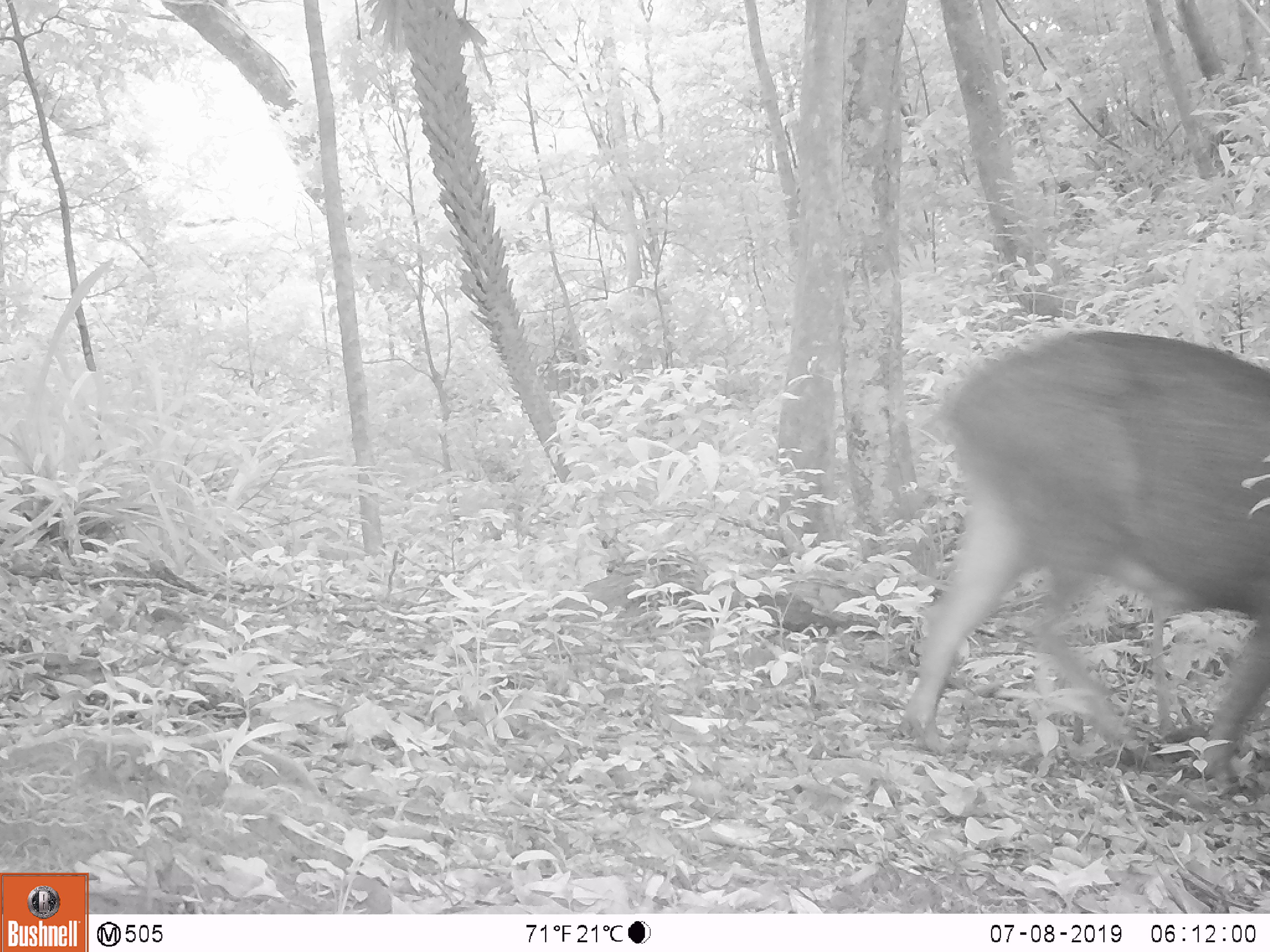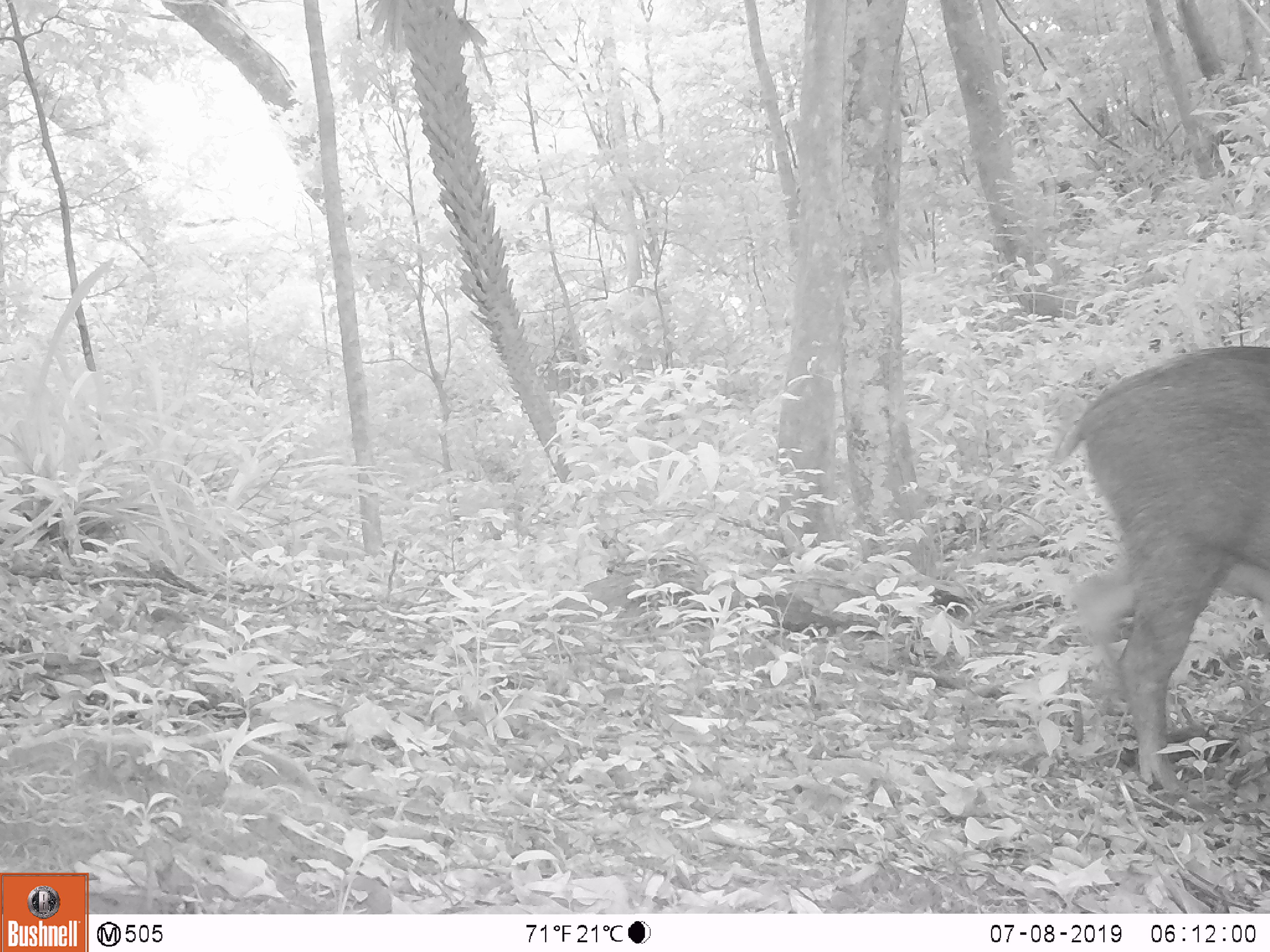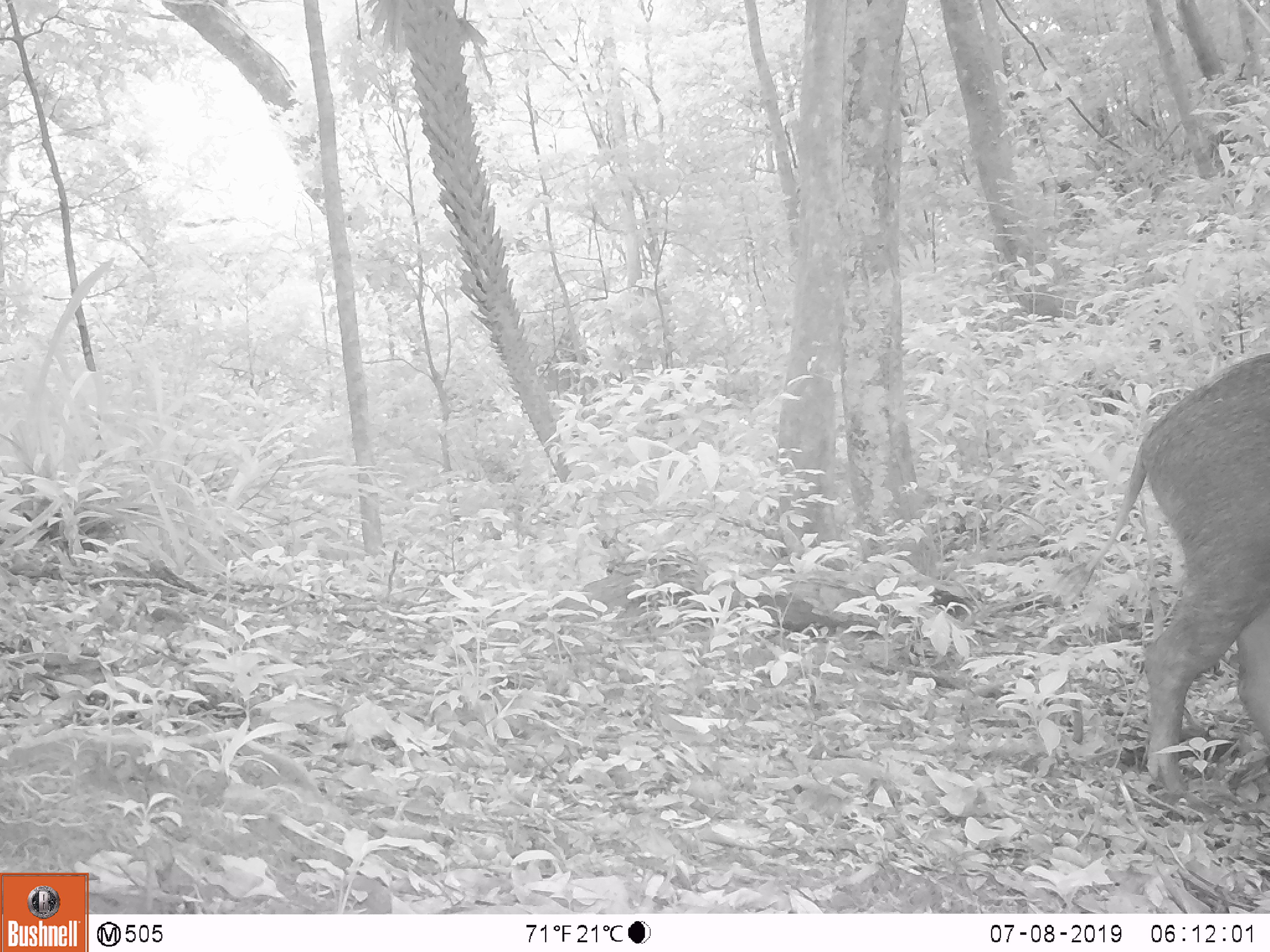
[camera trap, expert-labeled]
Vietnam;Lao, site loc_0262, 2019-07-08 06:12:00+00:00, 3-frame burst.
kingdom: Animalia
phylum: Chordata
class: Mammalia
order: Artiodactyla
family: Suidae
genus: Sus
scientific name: Sus scrofa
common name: eurasian wild pig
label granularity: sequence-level